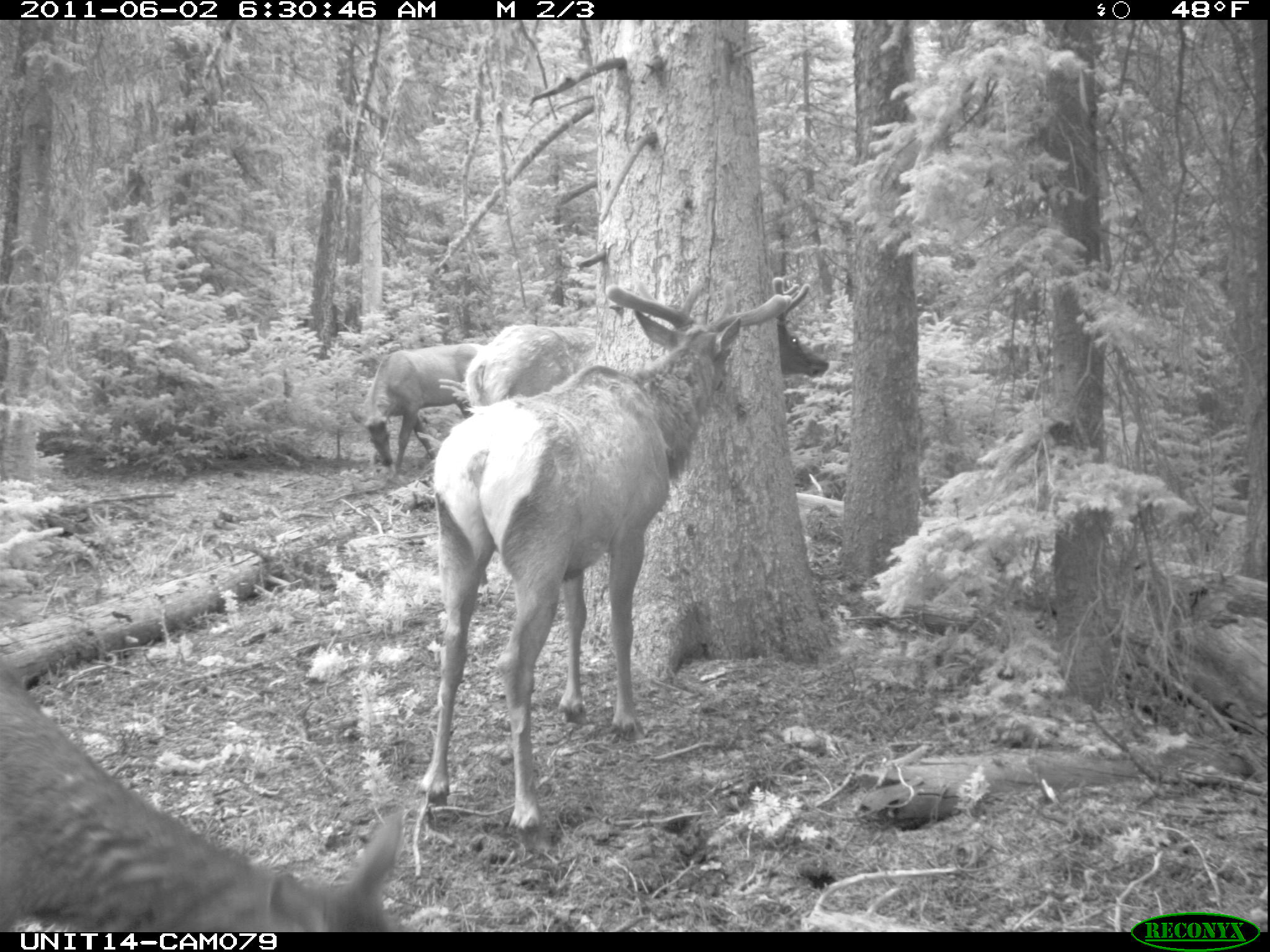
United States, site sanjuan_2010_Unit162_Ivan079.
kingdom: Animalia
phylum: Chordata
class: Mammalia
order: Artiodactyla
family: Cervidae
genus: Cervus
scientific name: Cervus elaphus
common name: red deer